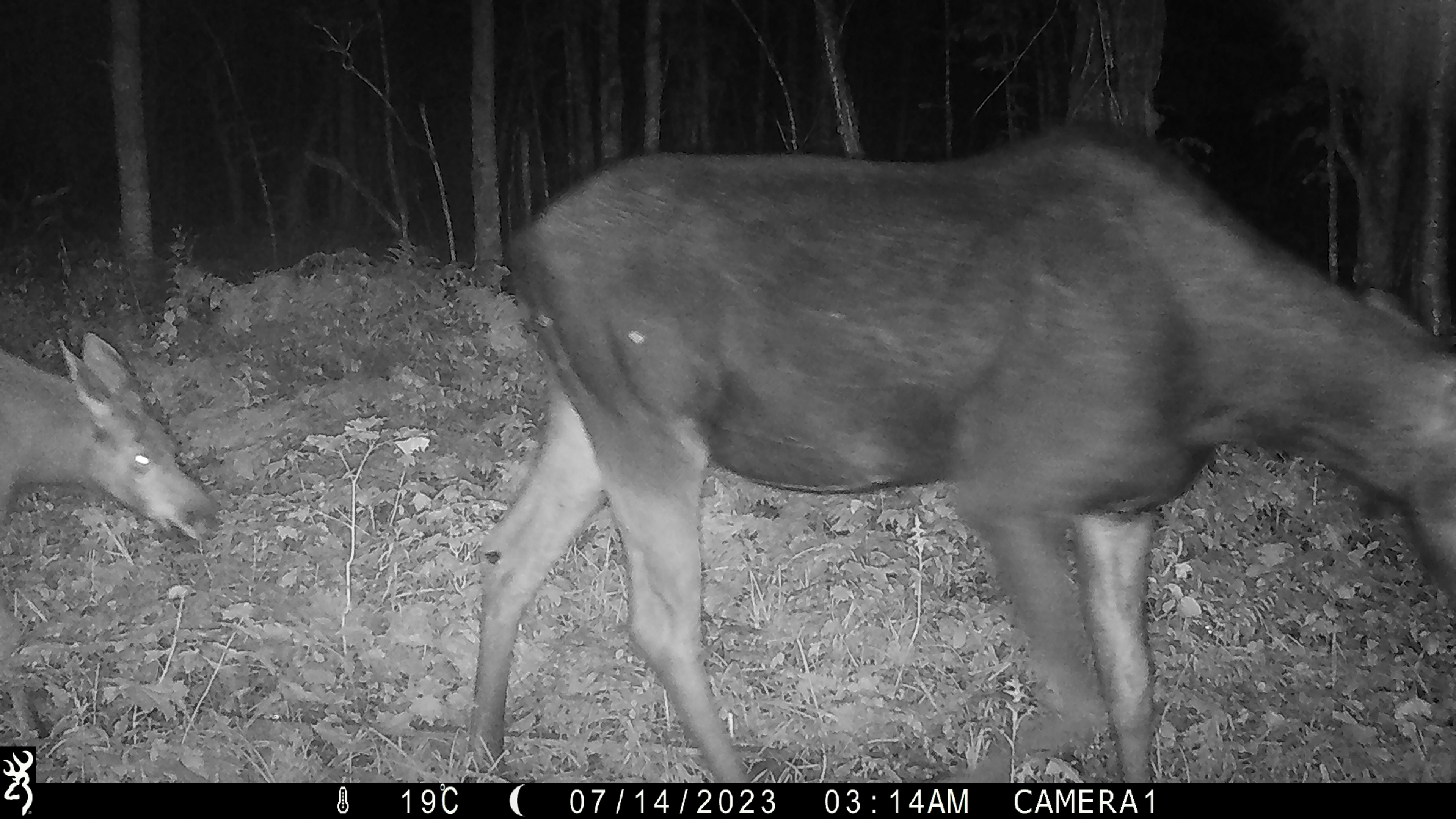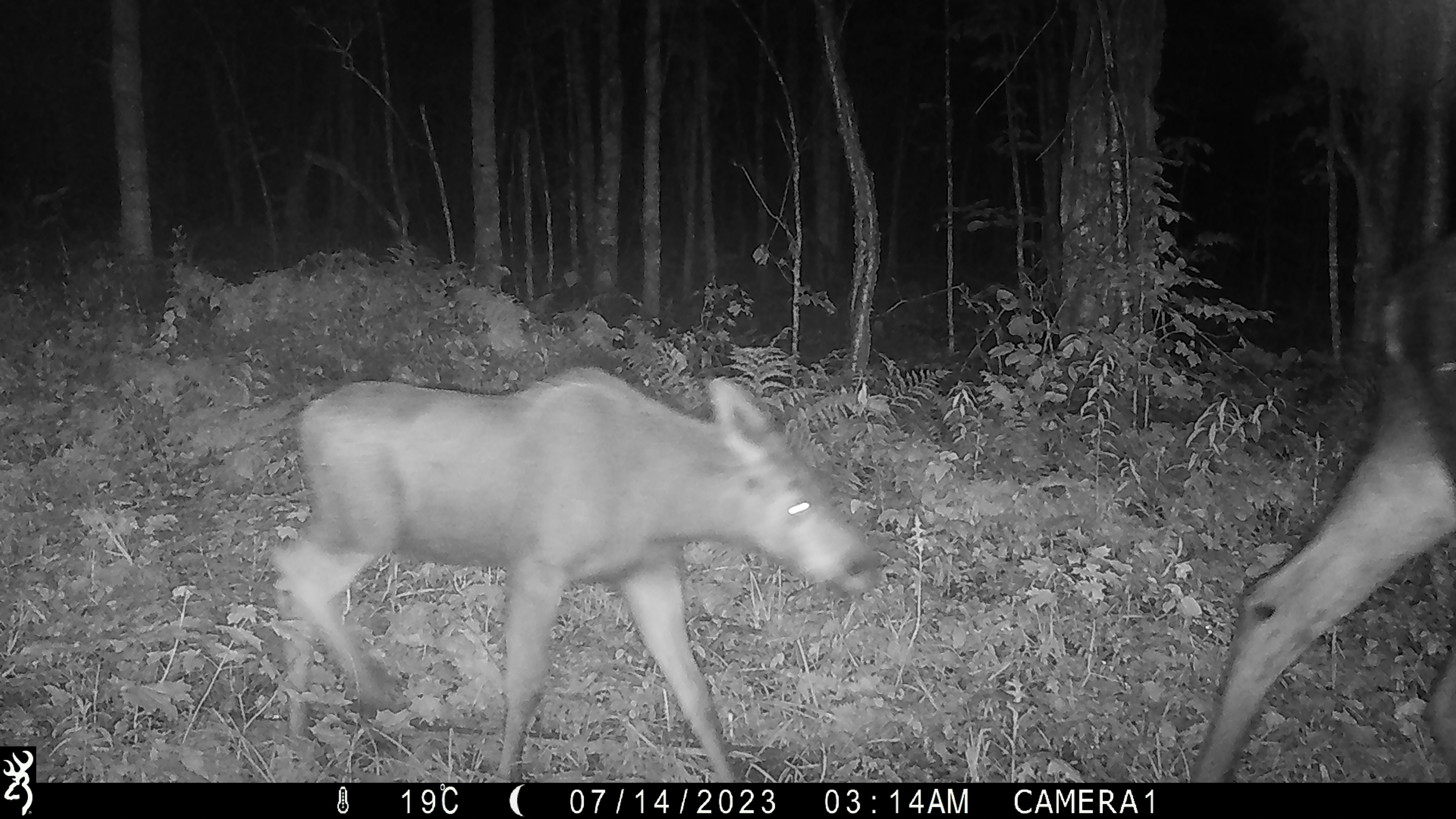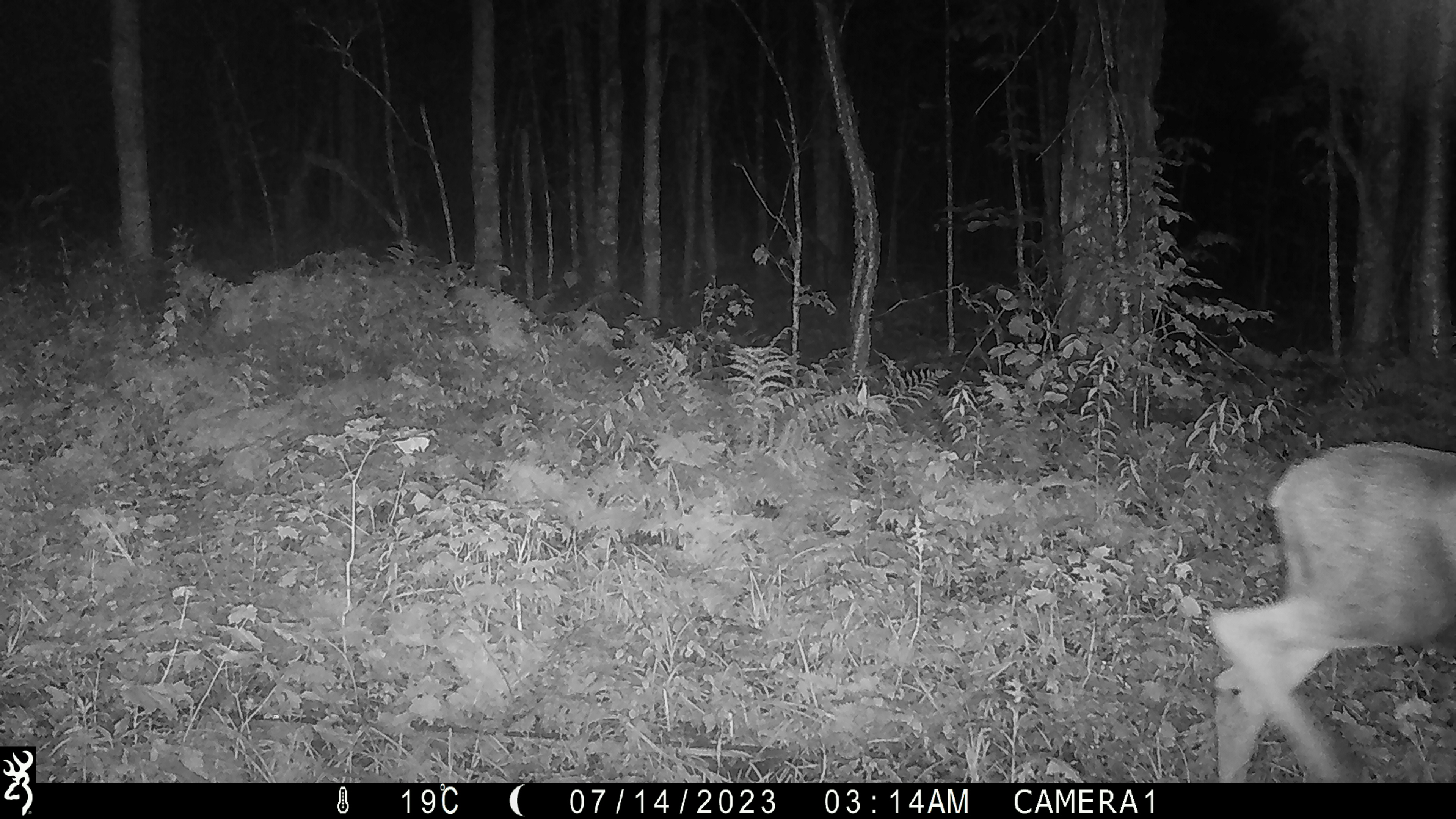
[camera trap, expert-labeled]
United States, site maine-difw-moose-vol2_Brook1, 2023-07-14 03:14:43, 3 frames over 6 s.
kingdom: Animalia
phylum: Chordata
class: Mammalia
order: Artiodactyla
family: Cervidae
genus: Alces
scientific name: Alces alces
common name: moose